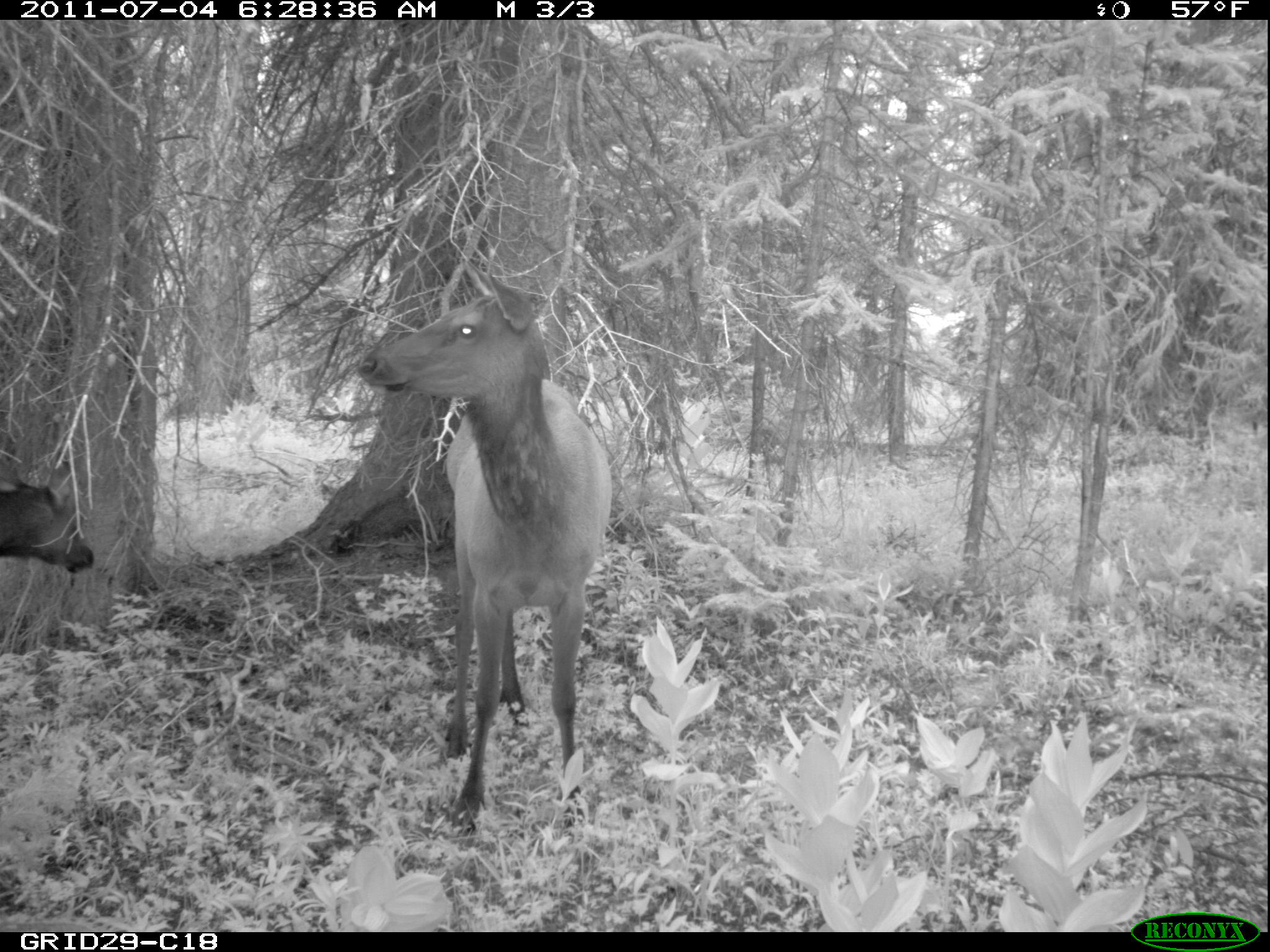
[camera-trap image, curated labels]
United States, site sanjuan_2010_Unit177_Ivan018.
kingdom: Animalia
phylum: Chordata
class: Mammalia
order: Artiodactyla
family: Cervidae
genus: Cervus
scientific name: Cervus elaphus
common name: red deer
Cervus elaphus (red deer).